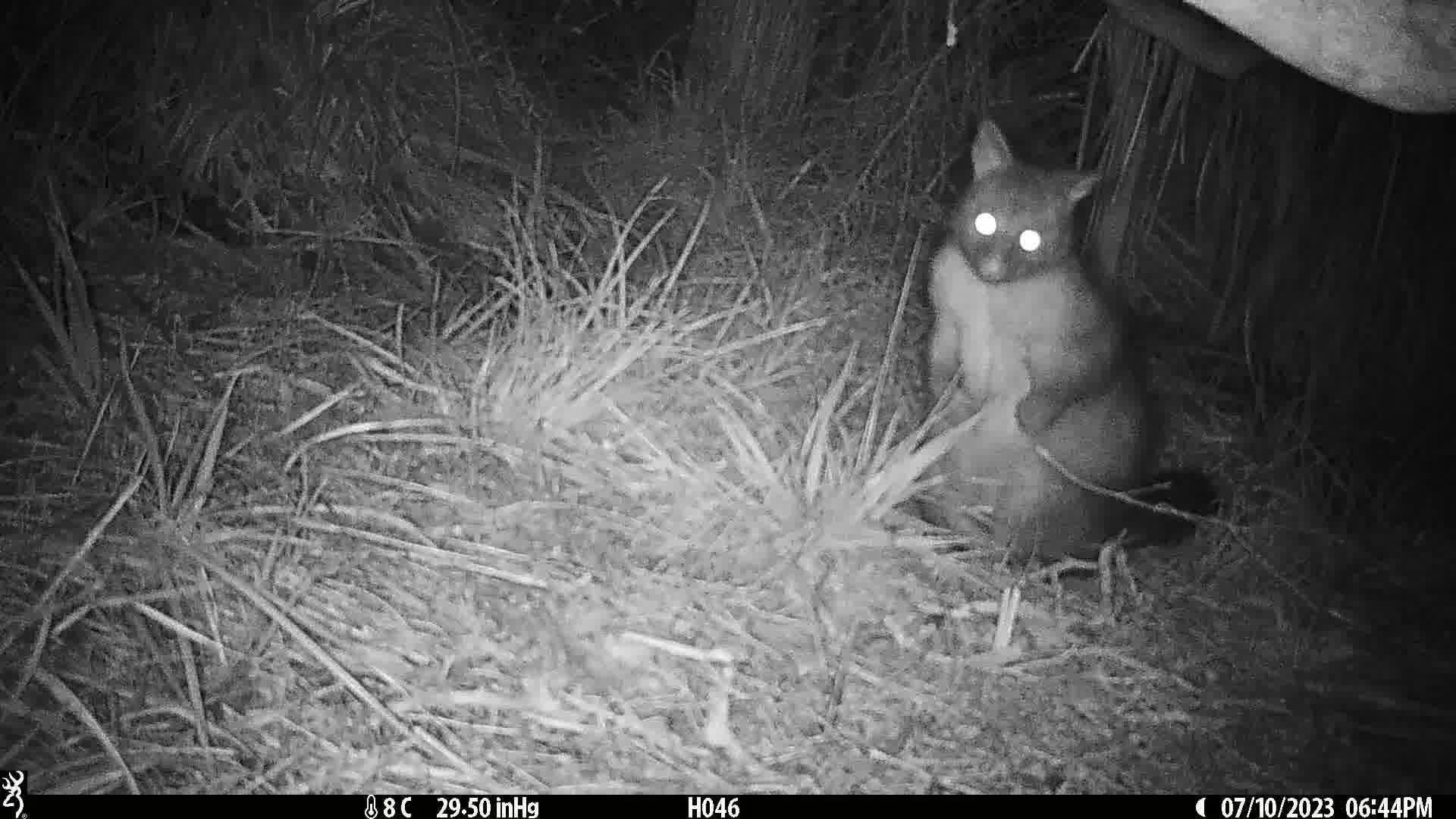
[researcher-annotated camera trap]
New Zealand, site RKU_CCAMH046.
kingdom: Animalia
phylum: Chordata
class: Mammalia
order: Diprotodontia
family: Phalangeridae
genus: Trichosurus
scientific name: Trichosurus vulpecula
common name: common brushtail possum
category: possum